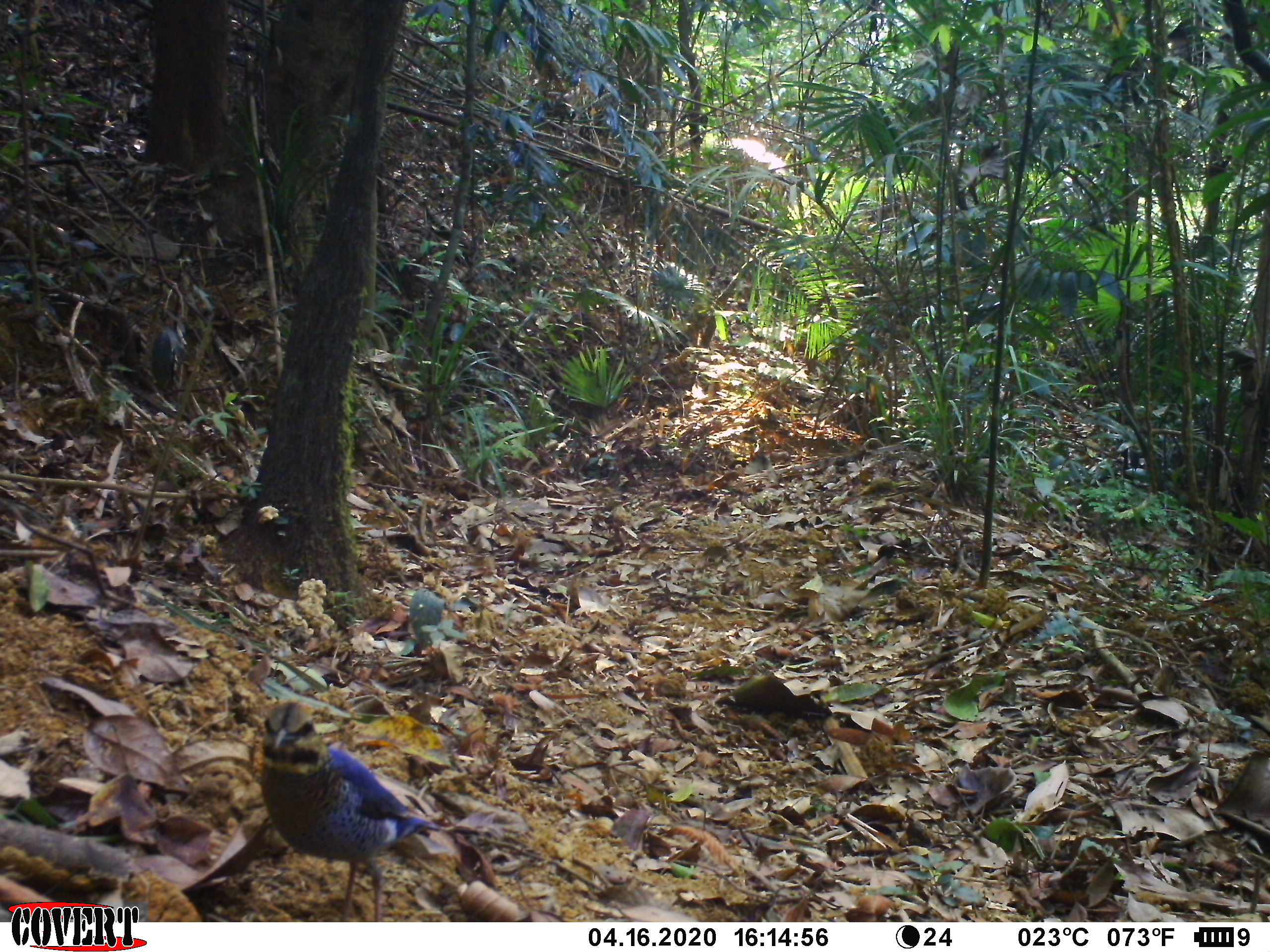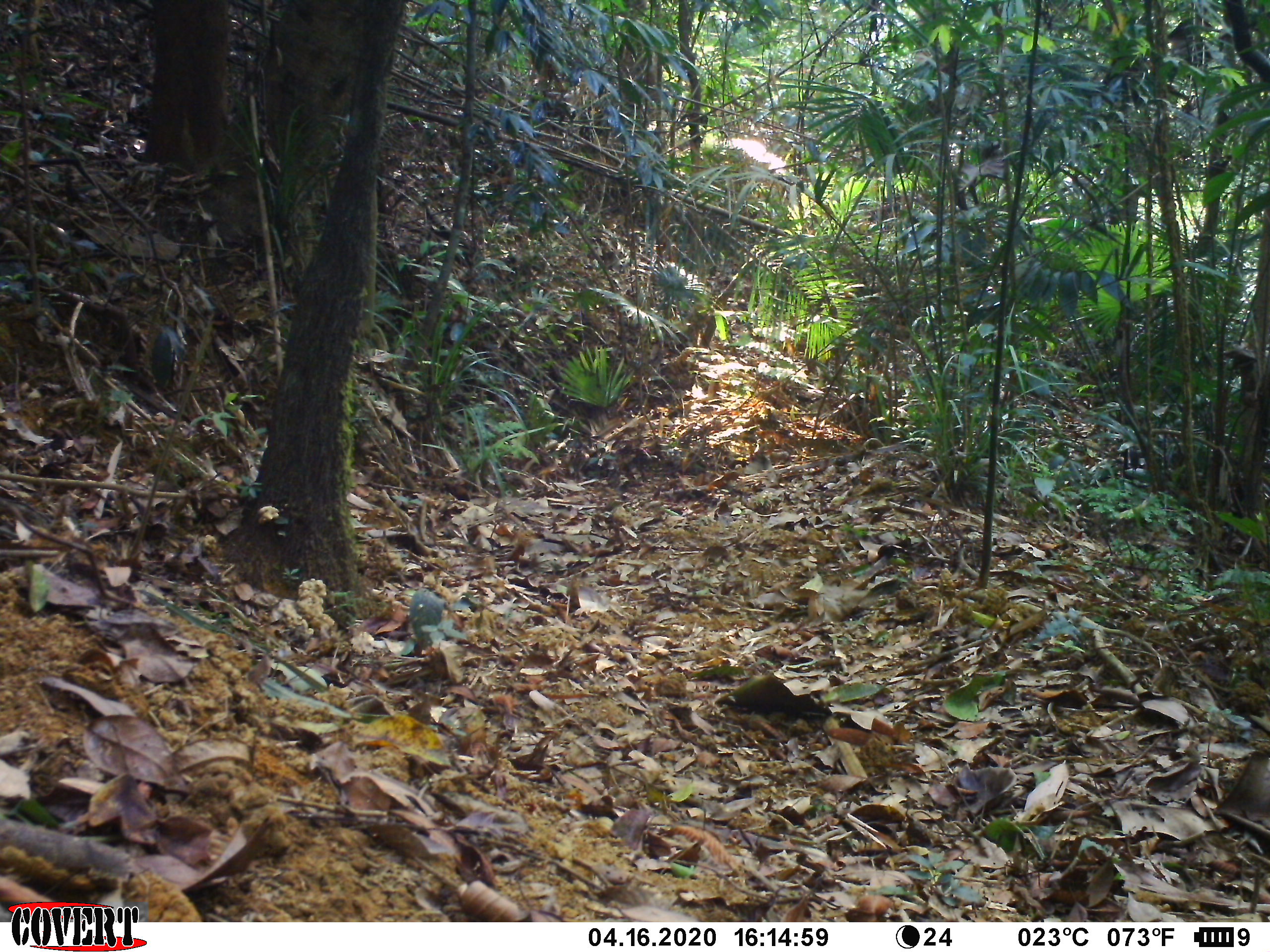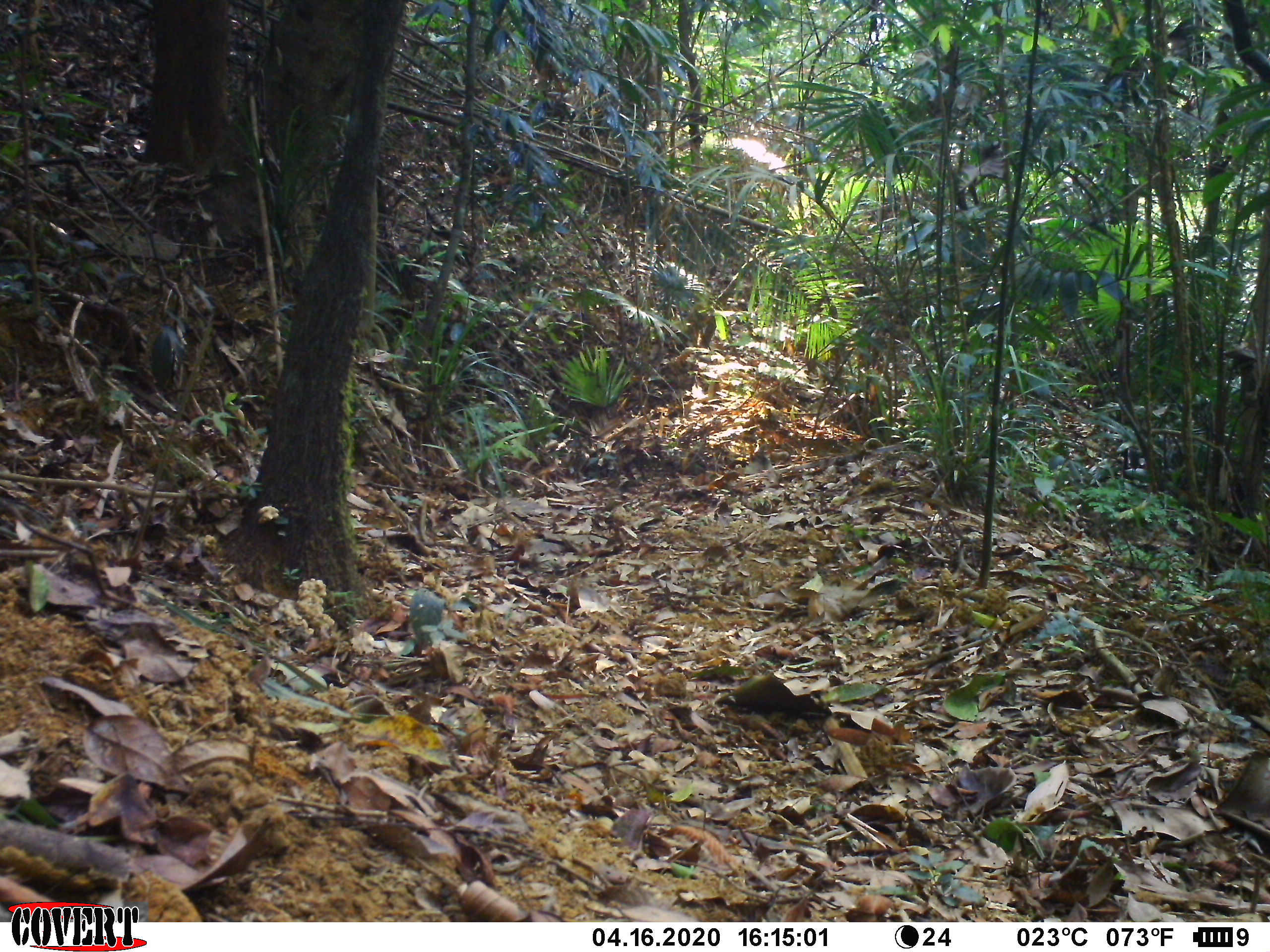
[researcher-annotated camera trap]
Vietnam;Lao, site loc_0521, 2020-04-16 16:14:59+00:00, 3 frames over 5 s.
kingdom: Animalia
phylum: Chordata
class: Aves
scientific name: Aves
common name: bird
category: unidentified bird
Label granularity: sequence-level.